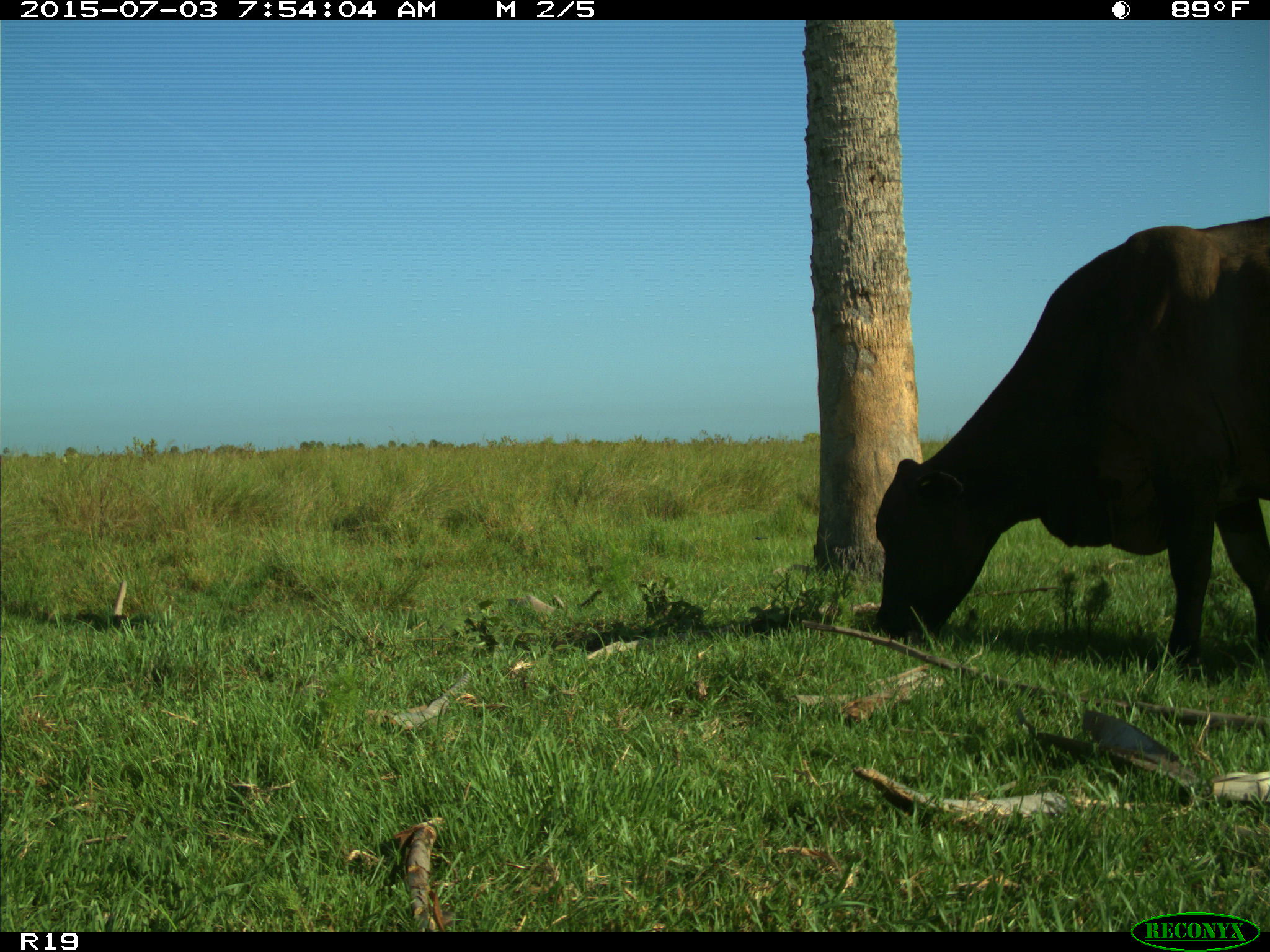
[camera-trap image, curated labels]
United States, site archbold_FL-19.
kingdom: Animalia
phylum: Chordata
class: Mammalia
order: Artiodactyla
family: Bovidae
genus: Bos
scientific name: Bos taurus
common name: domestic cow